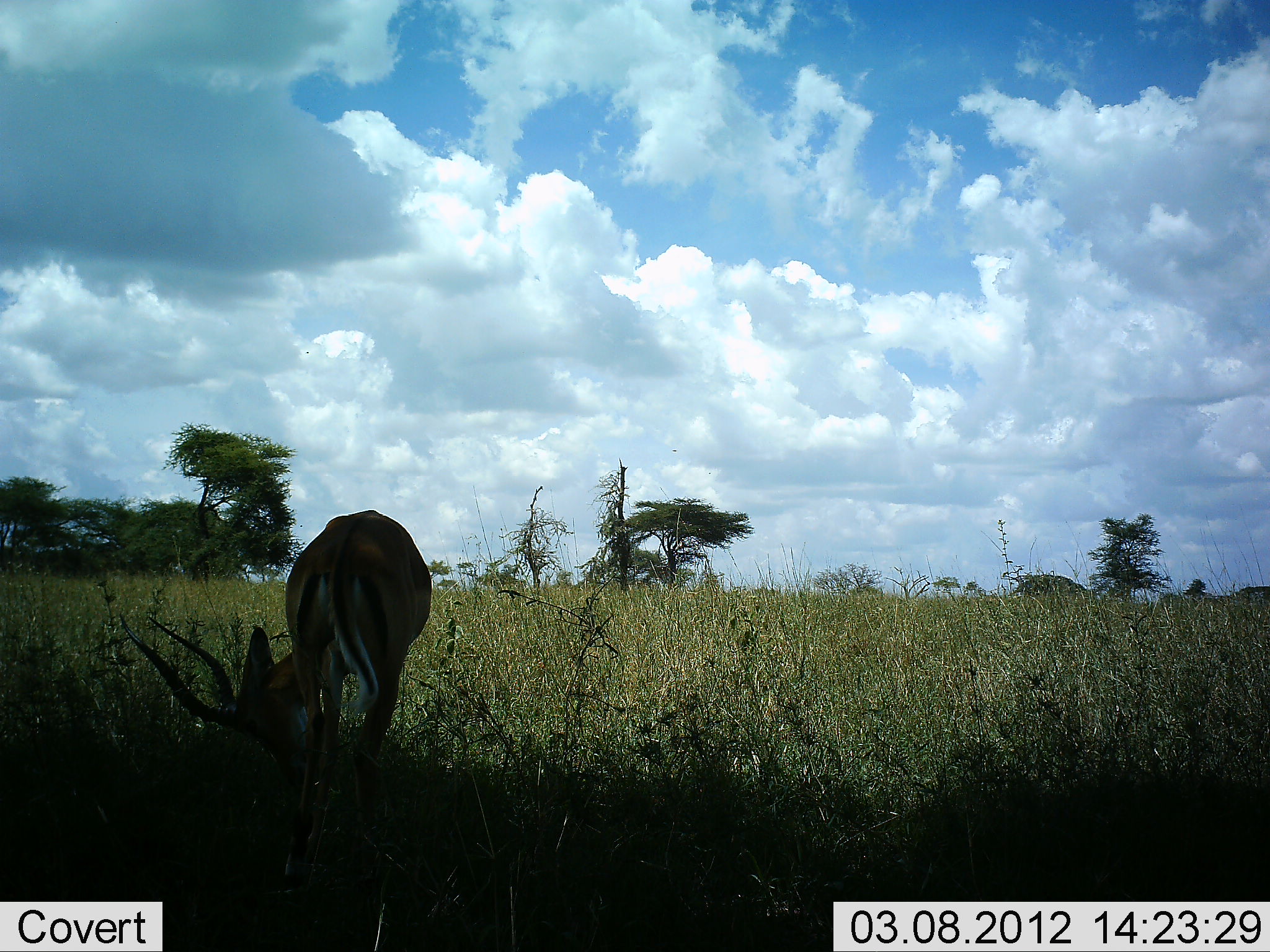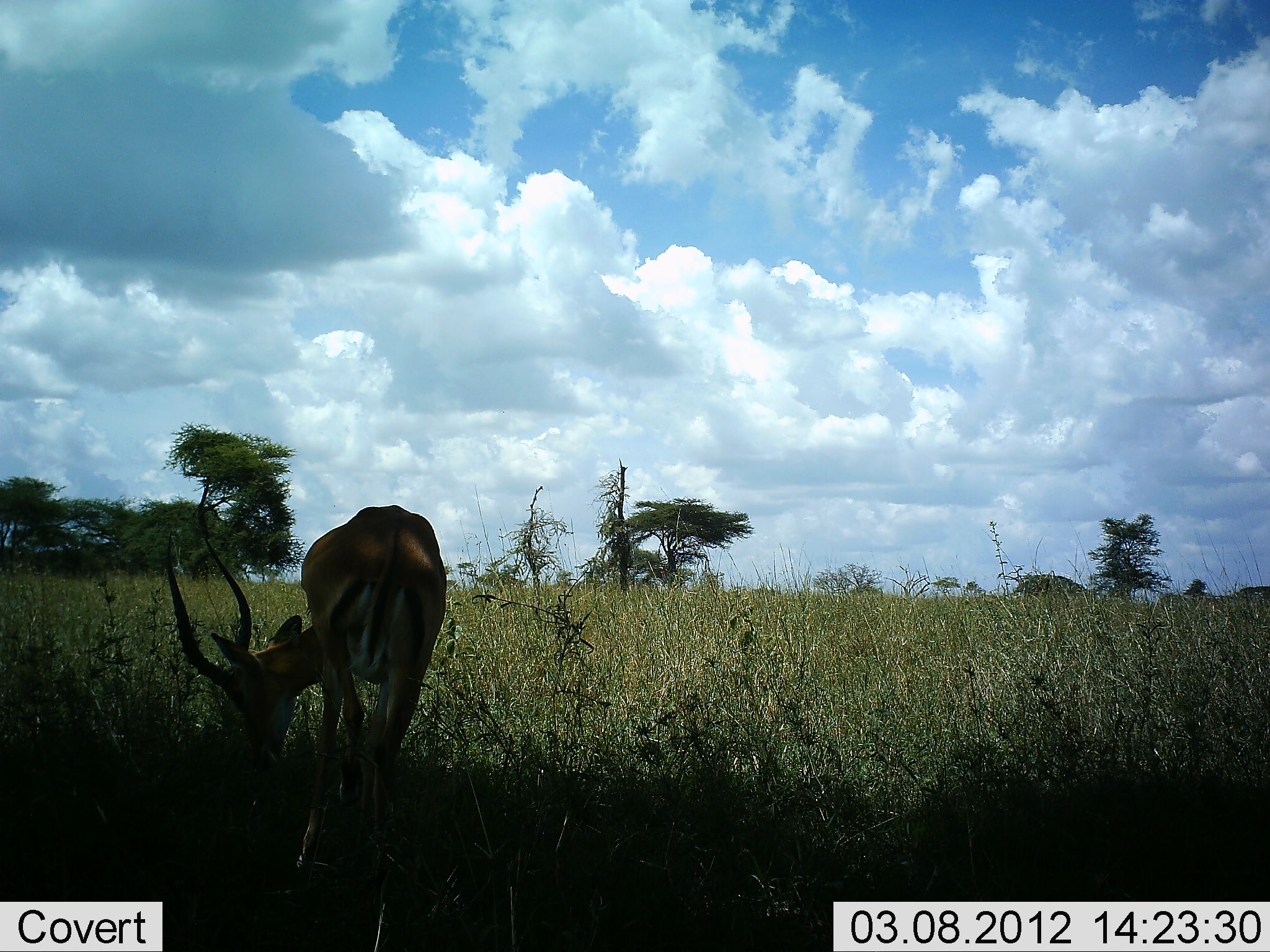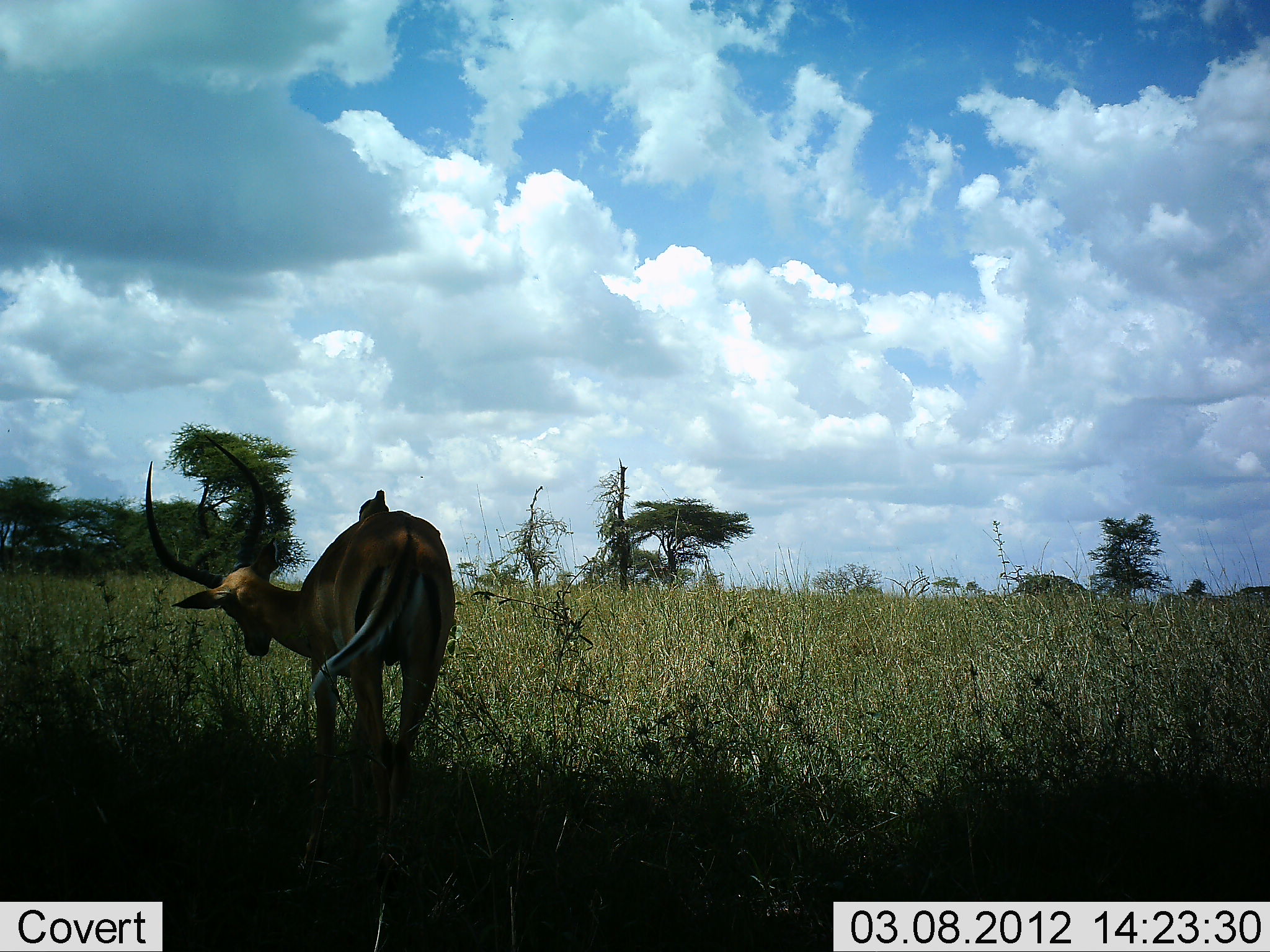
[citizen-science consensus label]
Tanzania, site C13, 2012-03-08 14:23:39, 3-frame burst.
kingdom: Animalia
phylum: Chordata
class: Mammalia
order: Artiodactyla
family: Bovidae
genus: Aepyceros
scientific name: Aepyceros melampus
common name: impala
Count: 1.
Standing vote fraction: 35%.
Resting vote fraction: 0%.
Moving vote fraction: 0%.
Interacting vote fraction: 0%.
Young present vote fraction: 0%.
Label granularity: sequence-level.